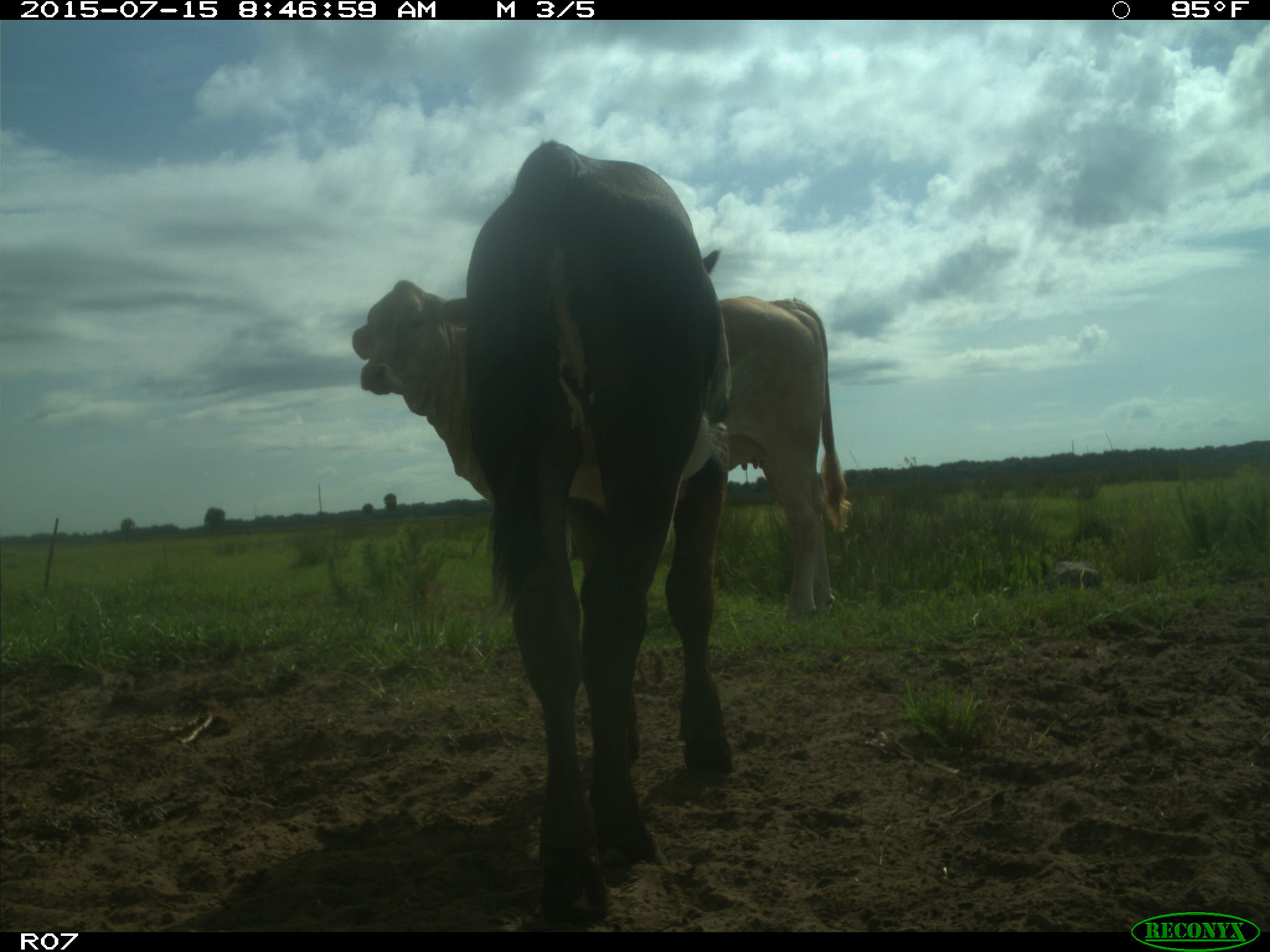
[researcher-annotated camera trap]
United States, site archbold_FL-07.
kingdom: Animalia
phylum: Chordata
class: Mammalia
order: Artiodactyla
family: Bovidae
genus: Bos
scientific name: Bos taurus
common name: domestic cow